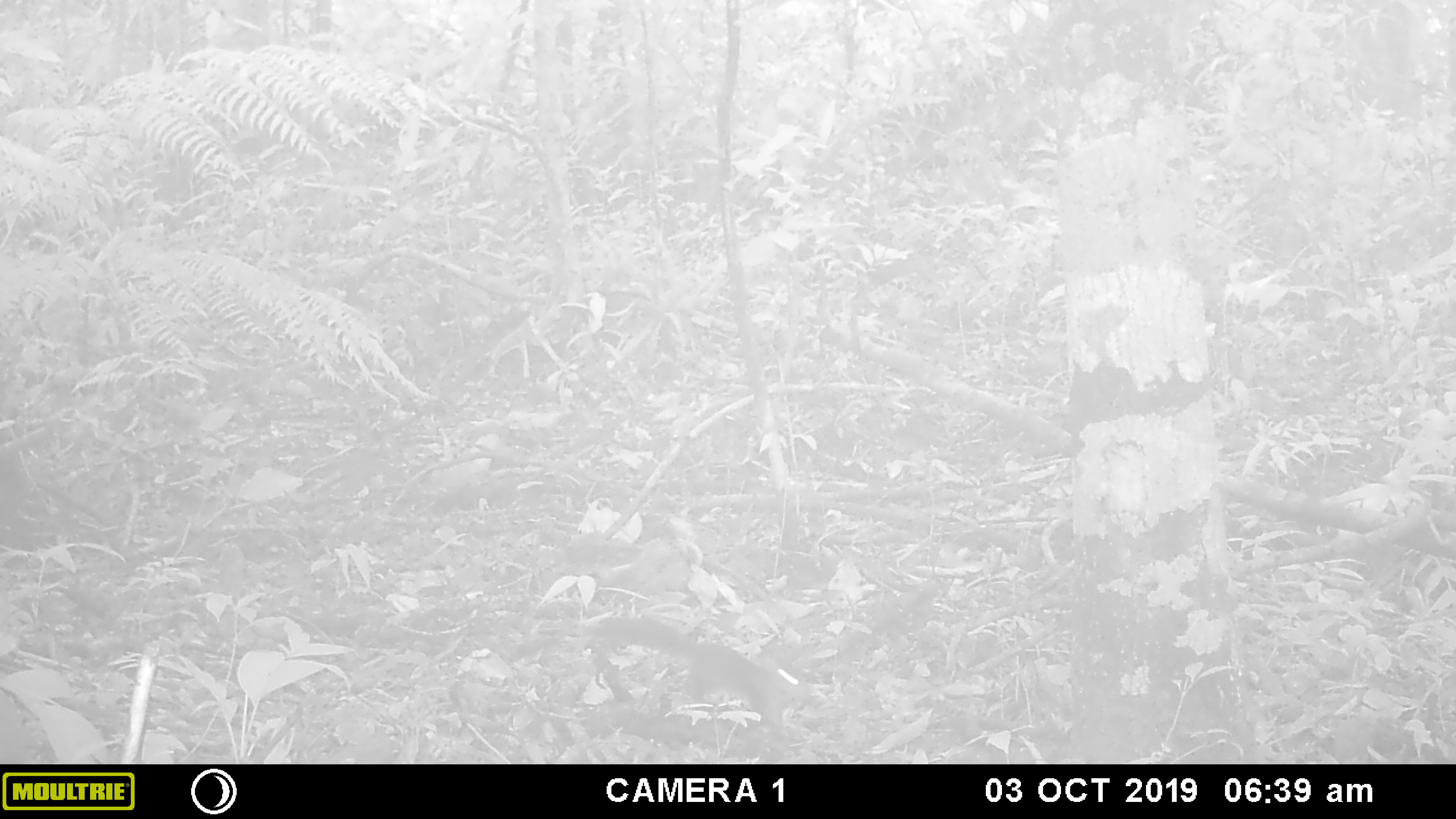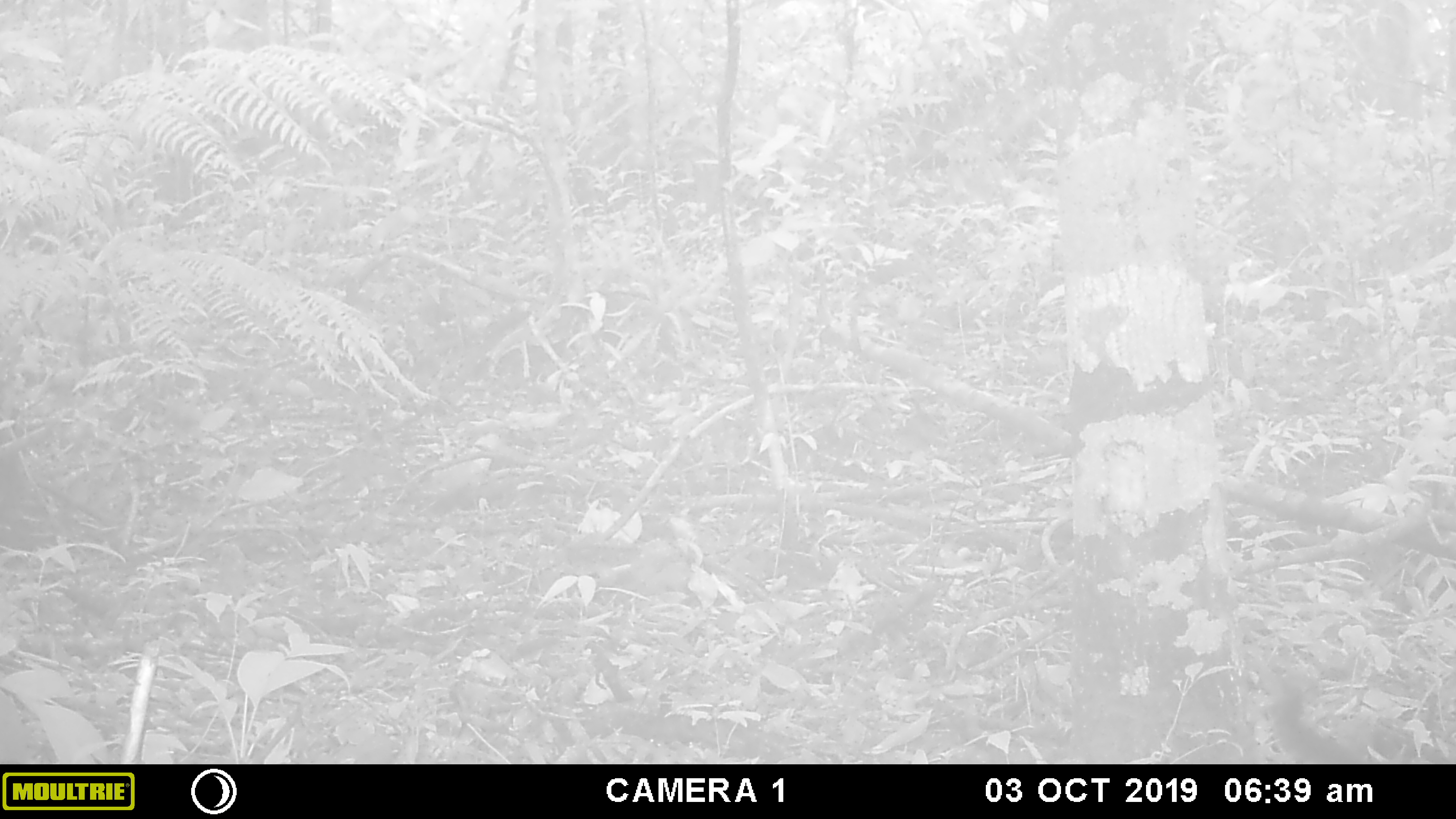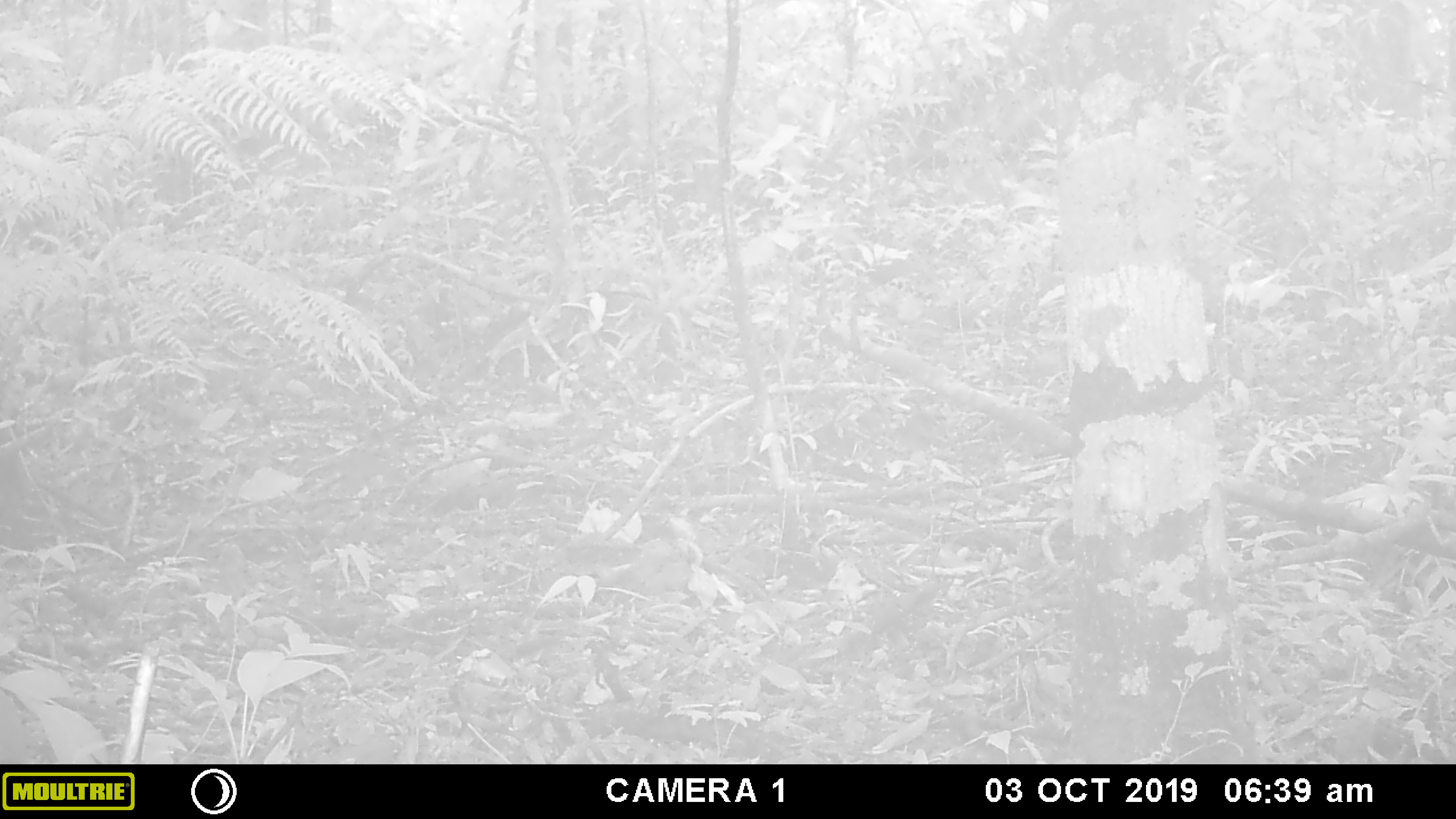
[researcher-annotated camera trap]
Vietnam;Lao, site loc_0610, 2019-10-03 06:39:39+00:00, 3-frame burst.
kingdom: Animalia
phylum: Chordata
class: Mammalia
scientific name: Mammalia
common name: mammal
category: unidentified small mammal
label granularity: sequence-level